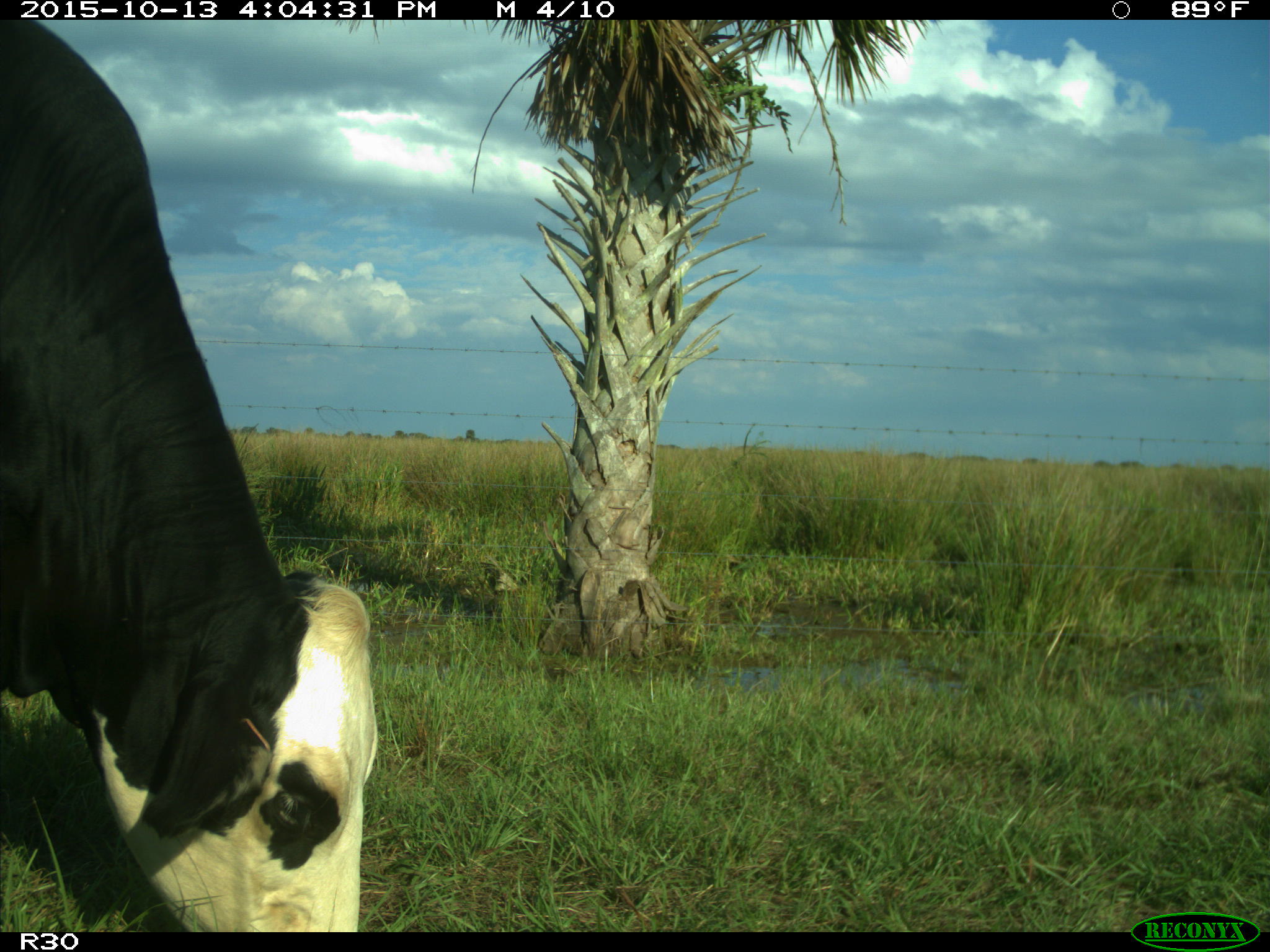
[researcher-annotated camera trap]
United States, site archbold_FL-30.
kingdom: Animalia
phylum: Chordata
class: Mammalia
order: Artiodactyla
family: Bovidae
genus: Bos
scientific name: Bos taurus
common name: domestic cow